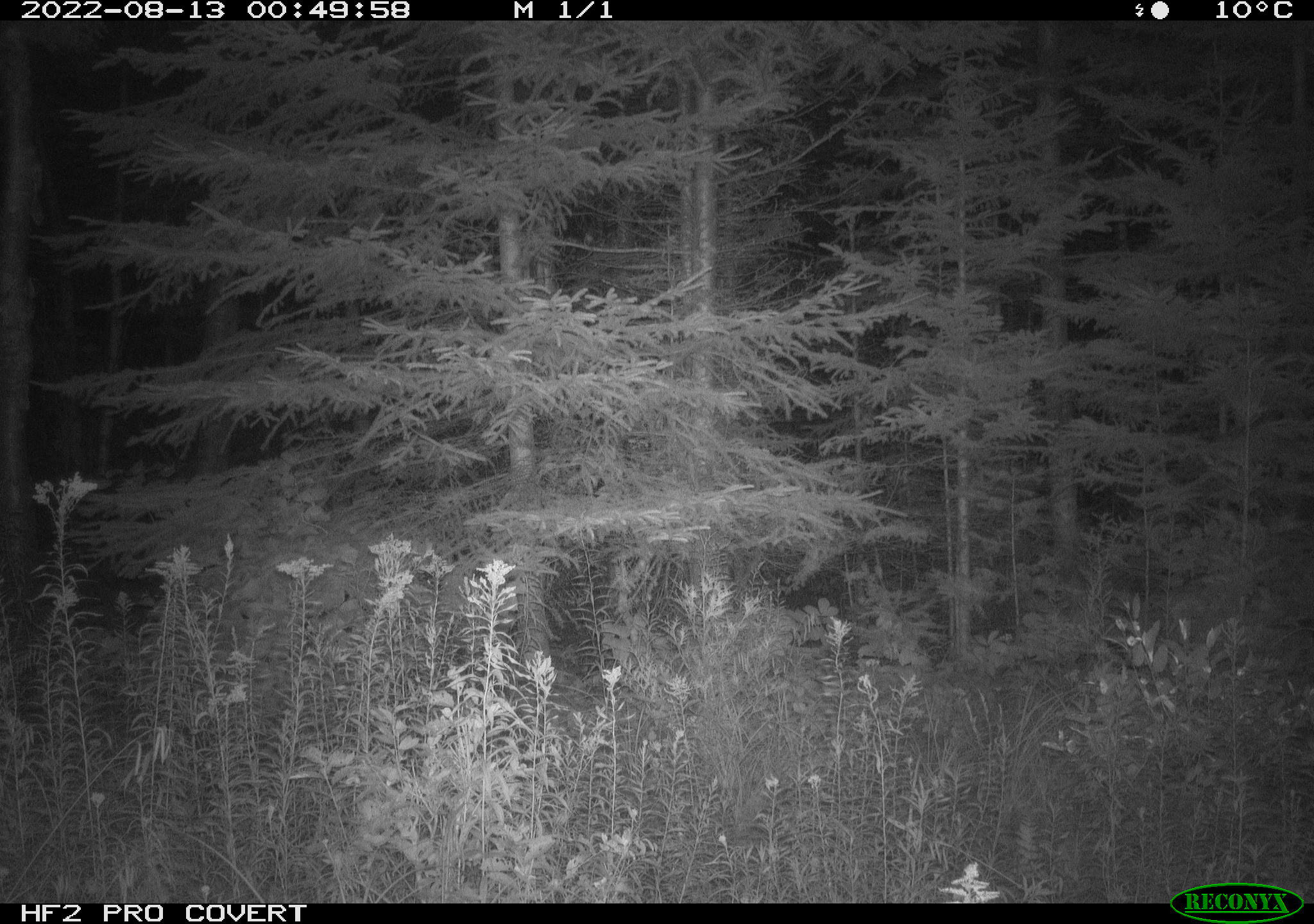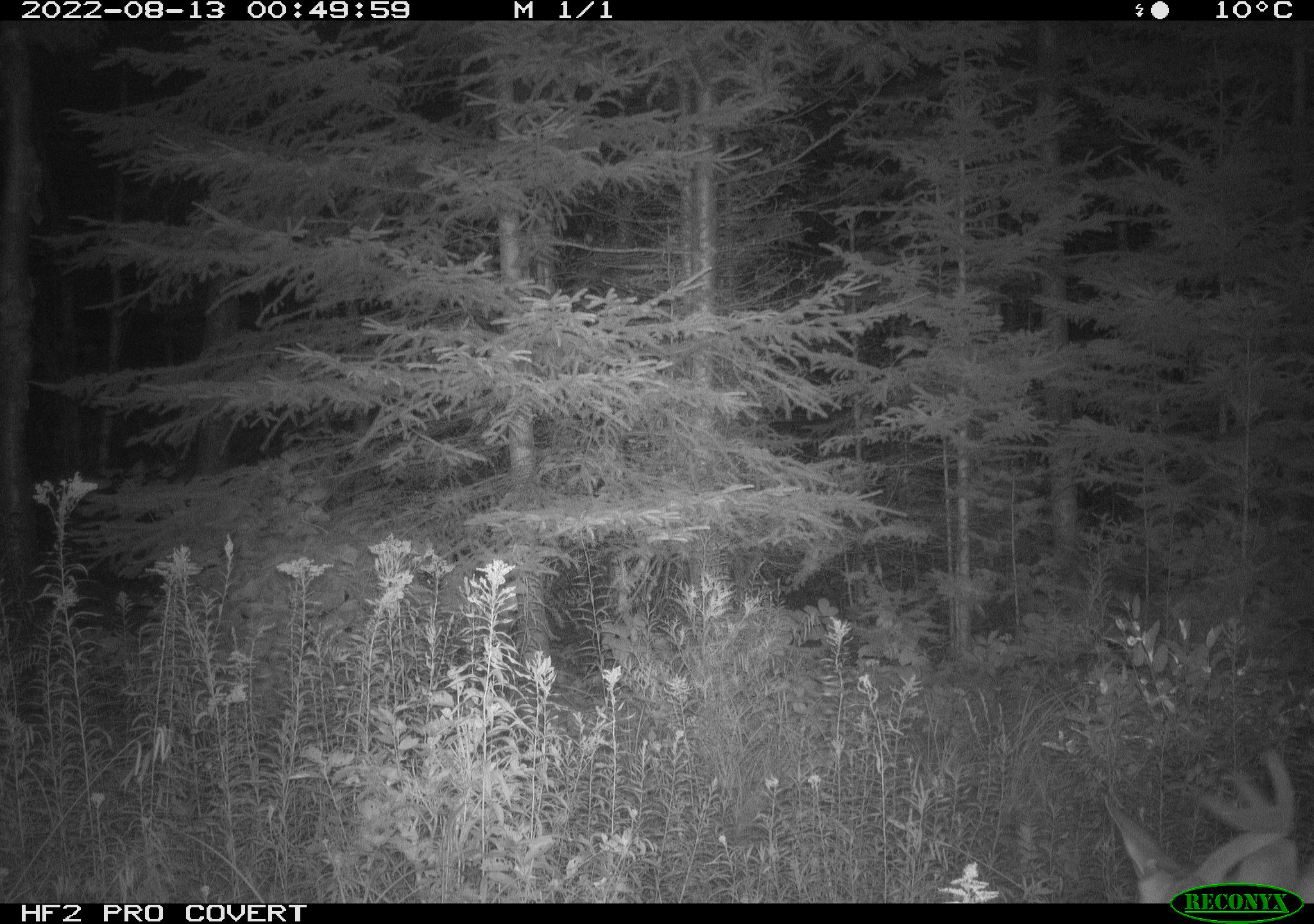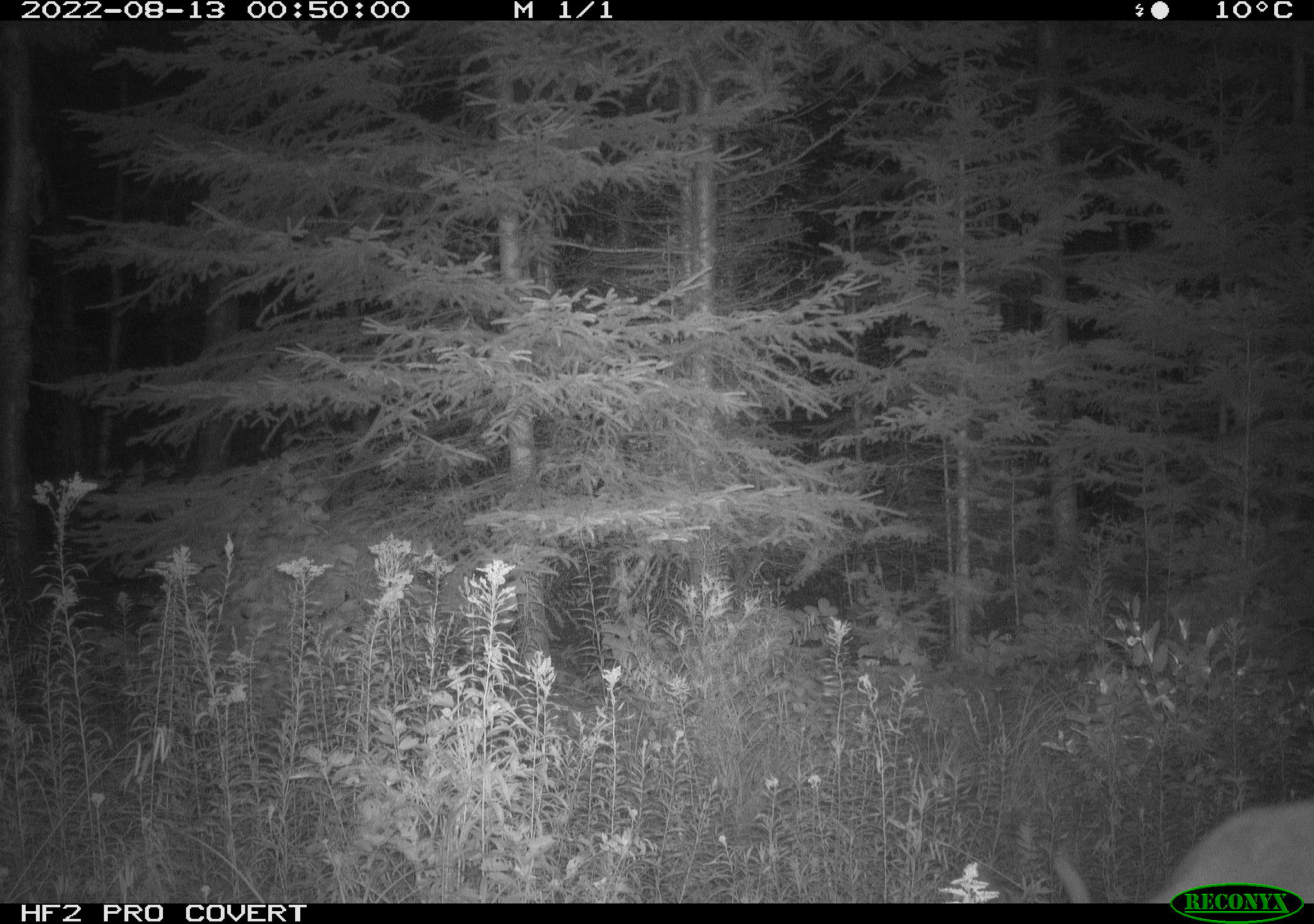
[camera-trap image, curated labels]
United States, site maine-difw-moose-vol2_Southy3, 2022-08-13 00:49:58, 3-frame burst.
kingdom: Animalia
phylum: Chordata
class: Mammalia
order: Artiodactyla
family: Cervidae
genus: Odocoileus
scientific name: Odocoileus virginianus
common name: white-tailed deer